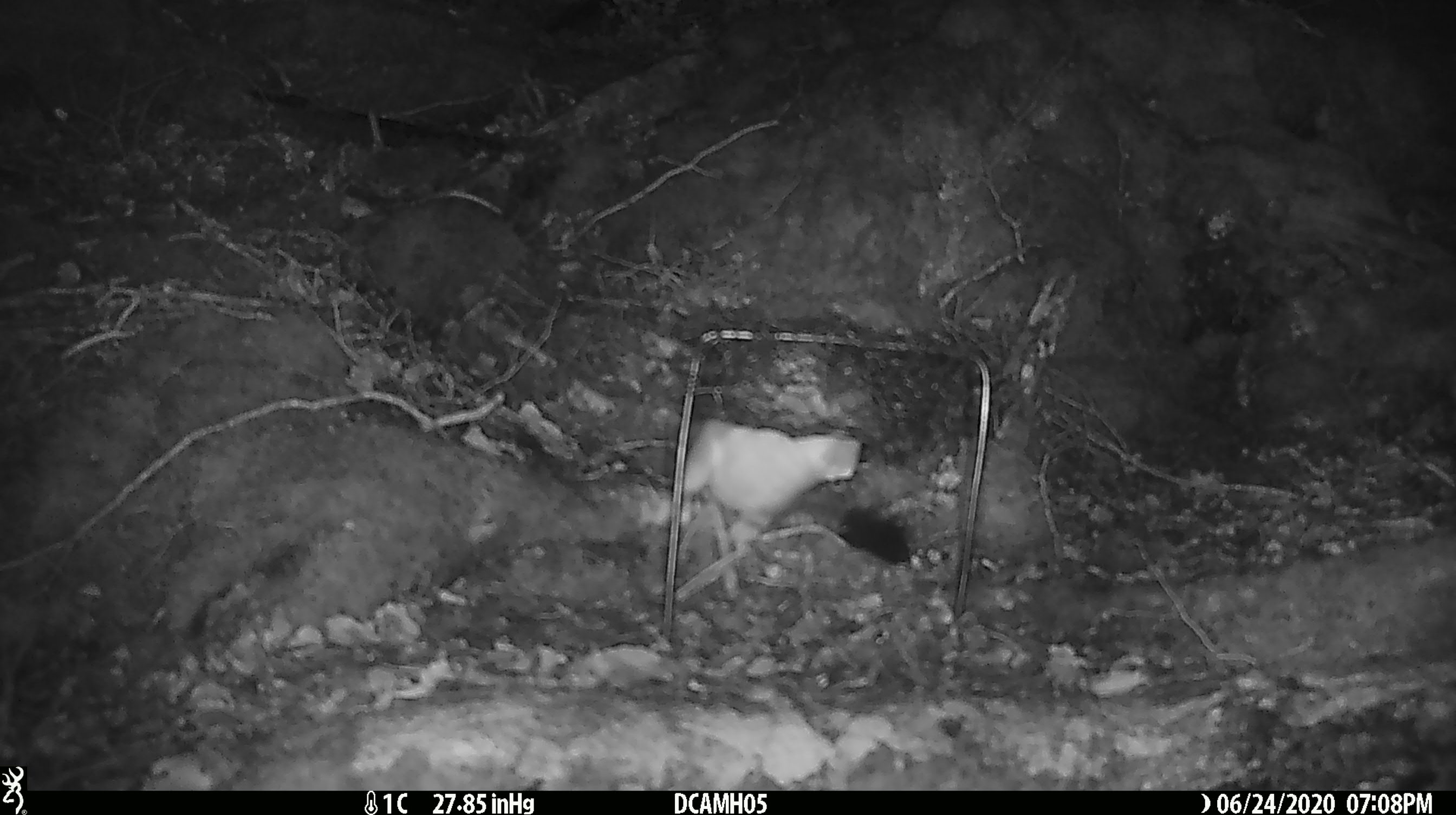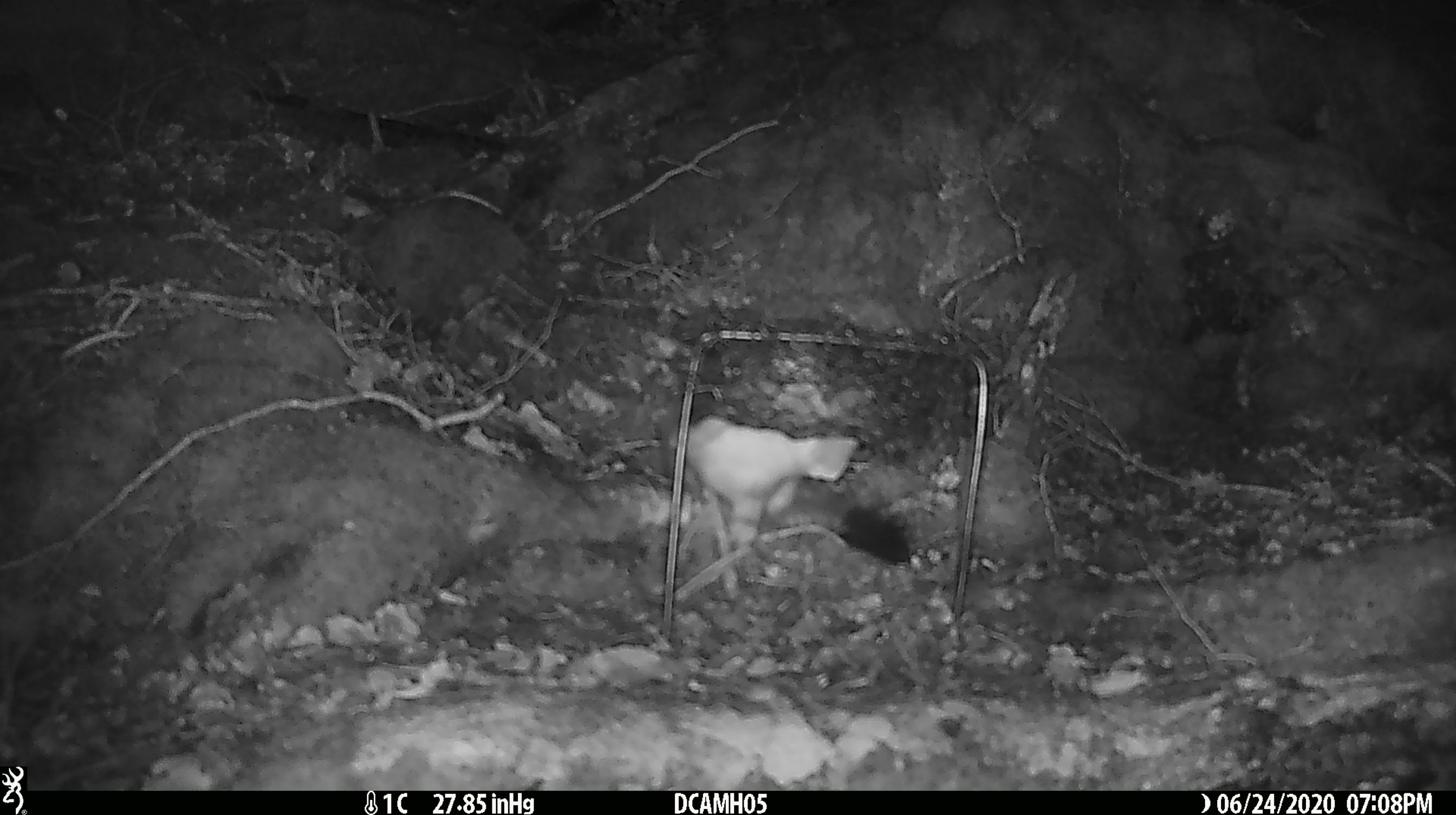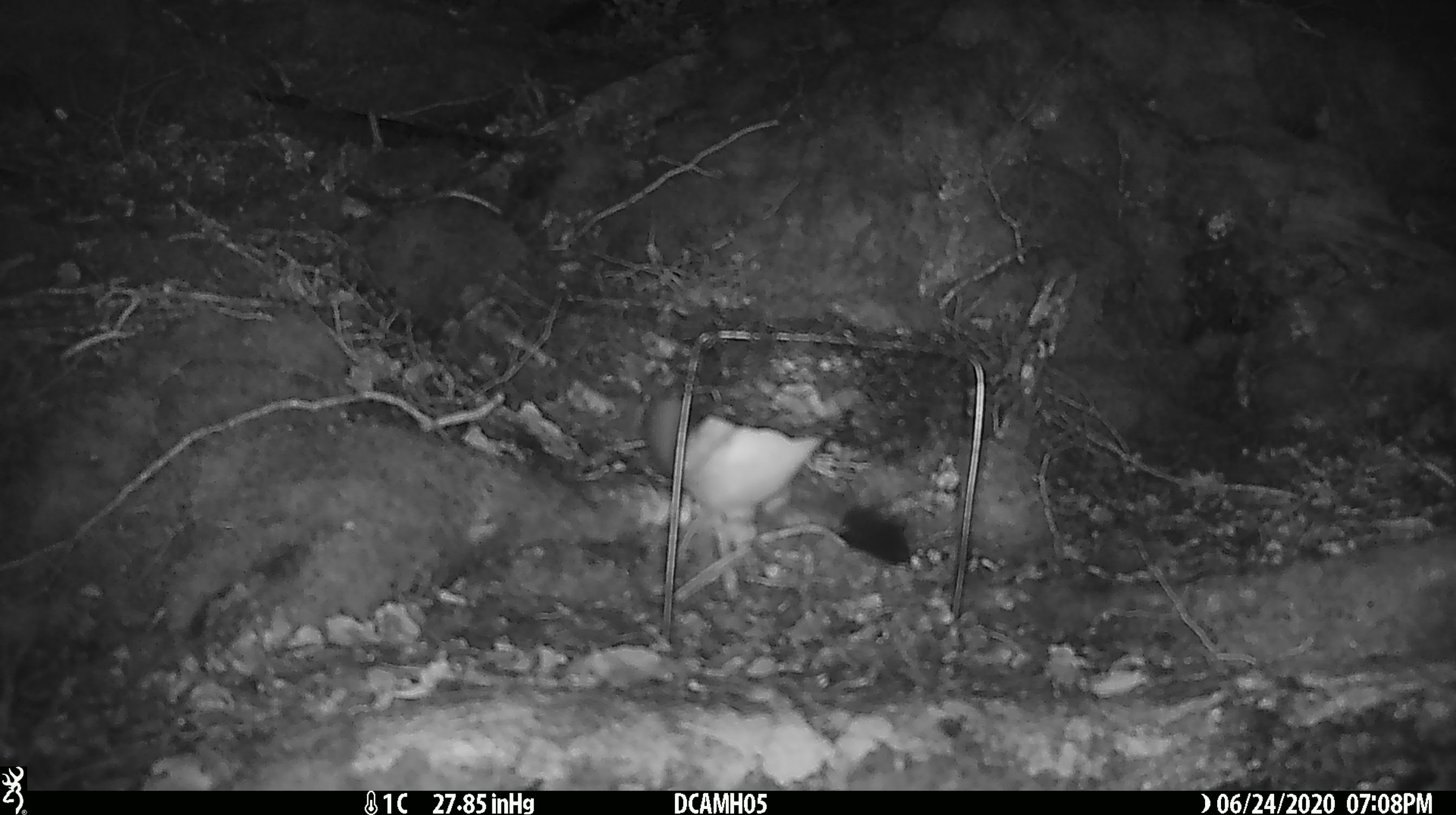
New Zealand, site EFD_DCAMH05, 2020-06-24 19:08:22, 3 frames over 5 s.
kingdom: Animalia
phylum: Chordata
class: Mammalia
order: Carnivora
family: Mustelidae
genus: Mustela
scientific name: Mustela erminea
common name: stoat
Stoat (Mustela erminea).